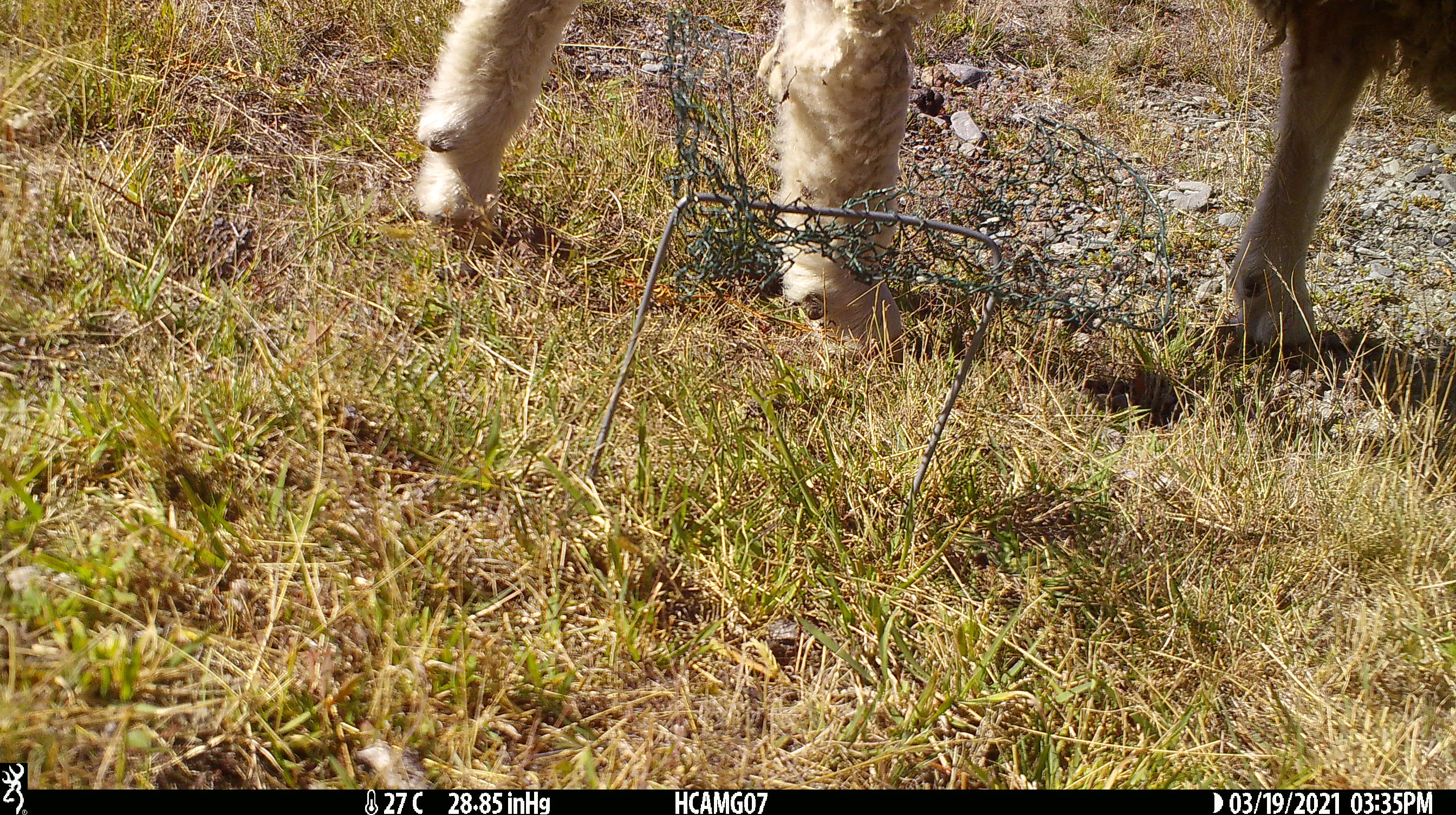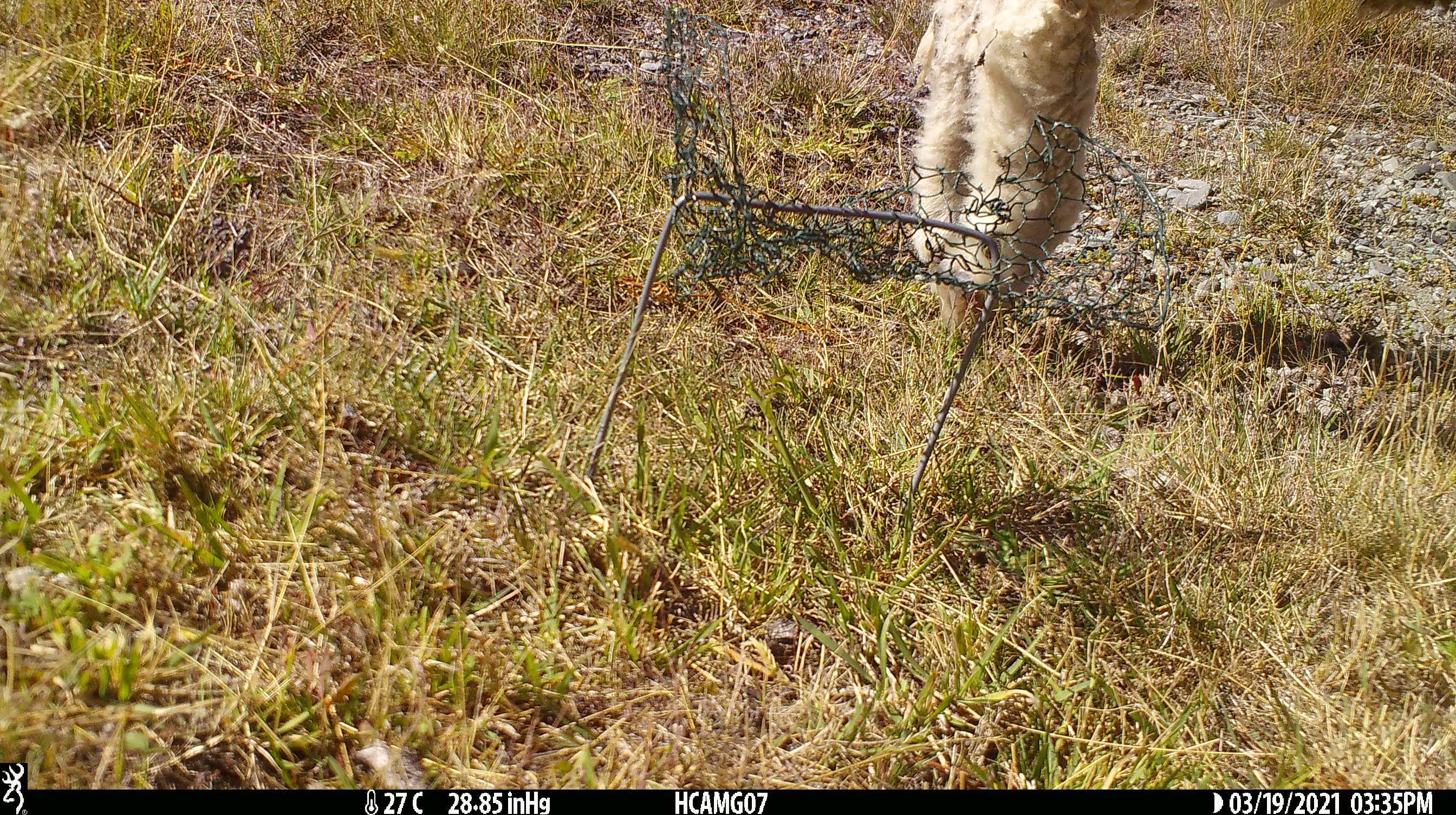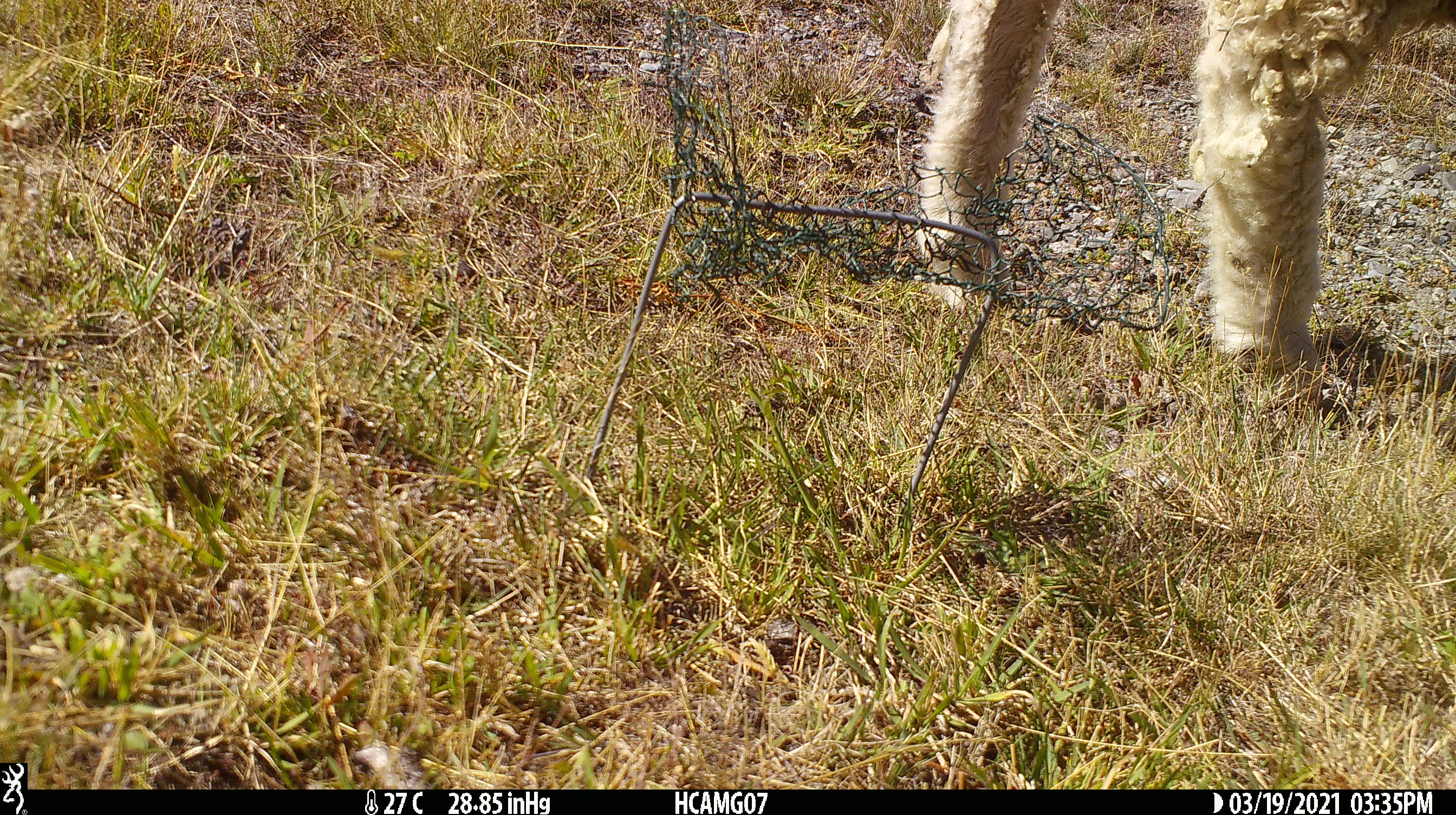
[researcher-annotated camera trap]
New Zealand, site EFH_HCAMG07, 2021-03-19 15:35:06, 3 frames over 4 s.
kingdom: Animalia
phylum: Chordata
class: Mammalia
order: Artiodactyla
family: Bovidae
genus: Ovis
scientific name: Ovis aries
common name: domestic sheep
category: sheep